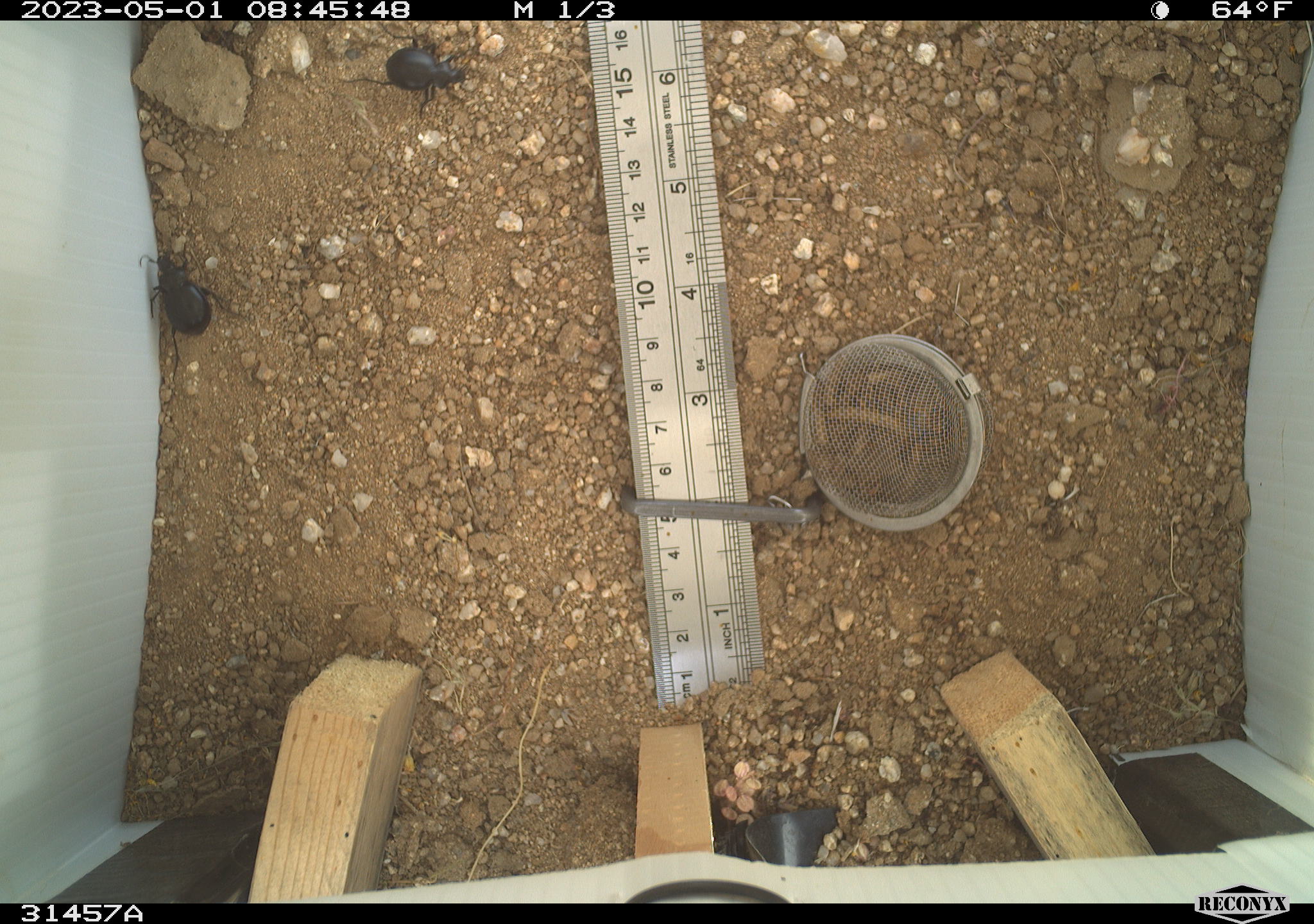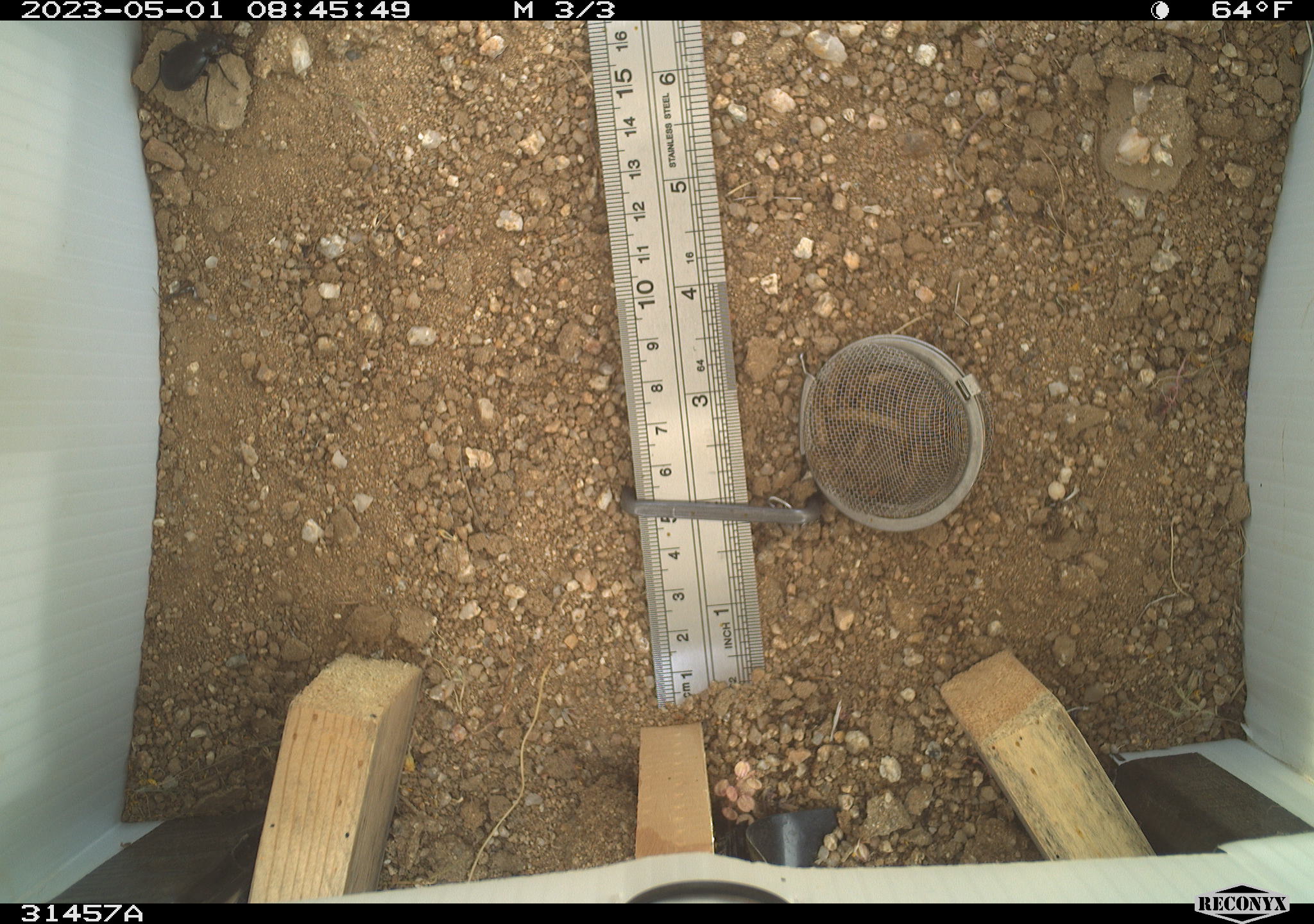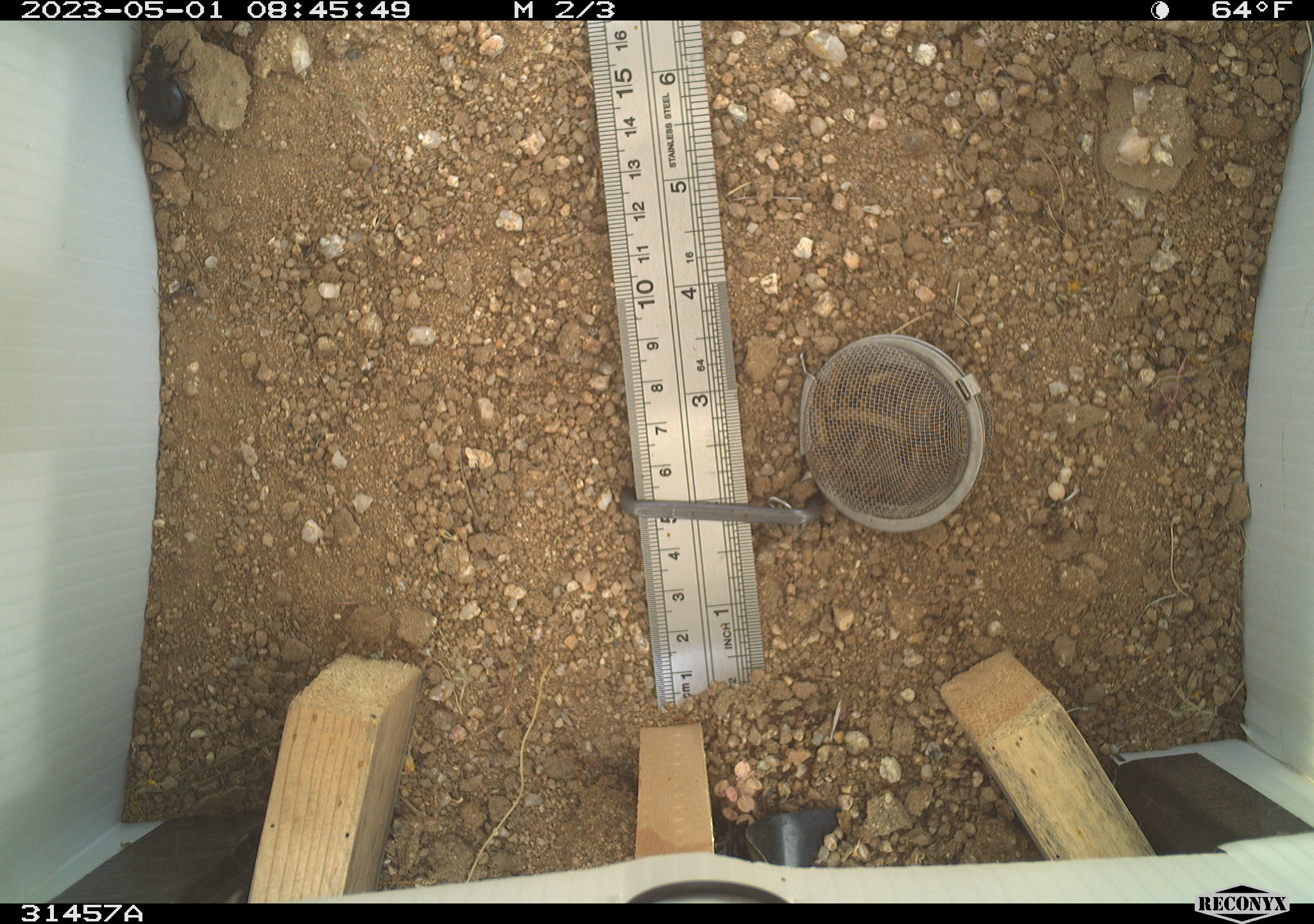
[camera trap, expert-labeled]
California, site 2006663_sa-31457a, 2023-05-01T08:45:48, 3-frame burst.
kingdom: Animalia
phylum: Arthropoda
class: Insecta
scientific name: Insecta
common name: insect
Insect (Insecta).